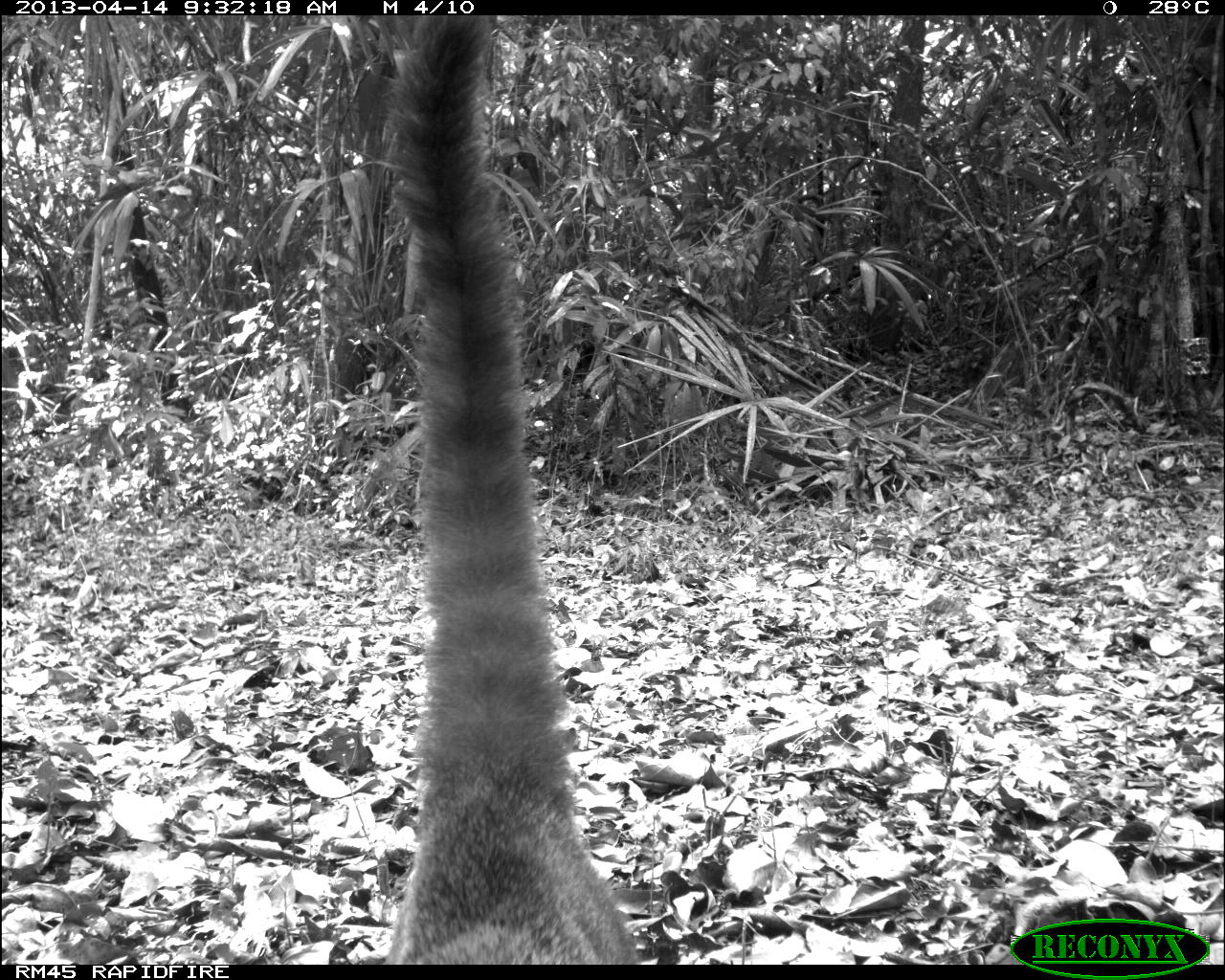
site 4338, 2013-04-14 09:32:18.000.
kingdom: Animalia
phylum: Chordata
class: Mammalia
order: Carnivora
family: Procyonidae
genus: Nasua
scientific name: Nasua narica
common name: white-nosed coati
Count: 1.